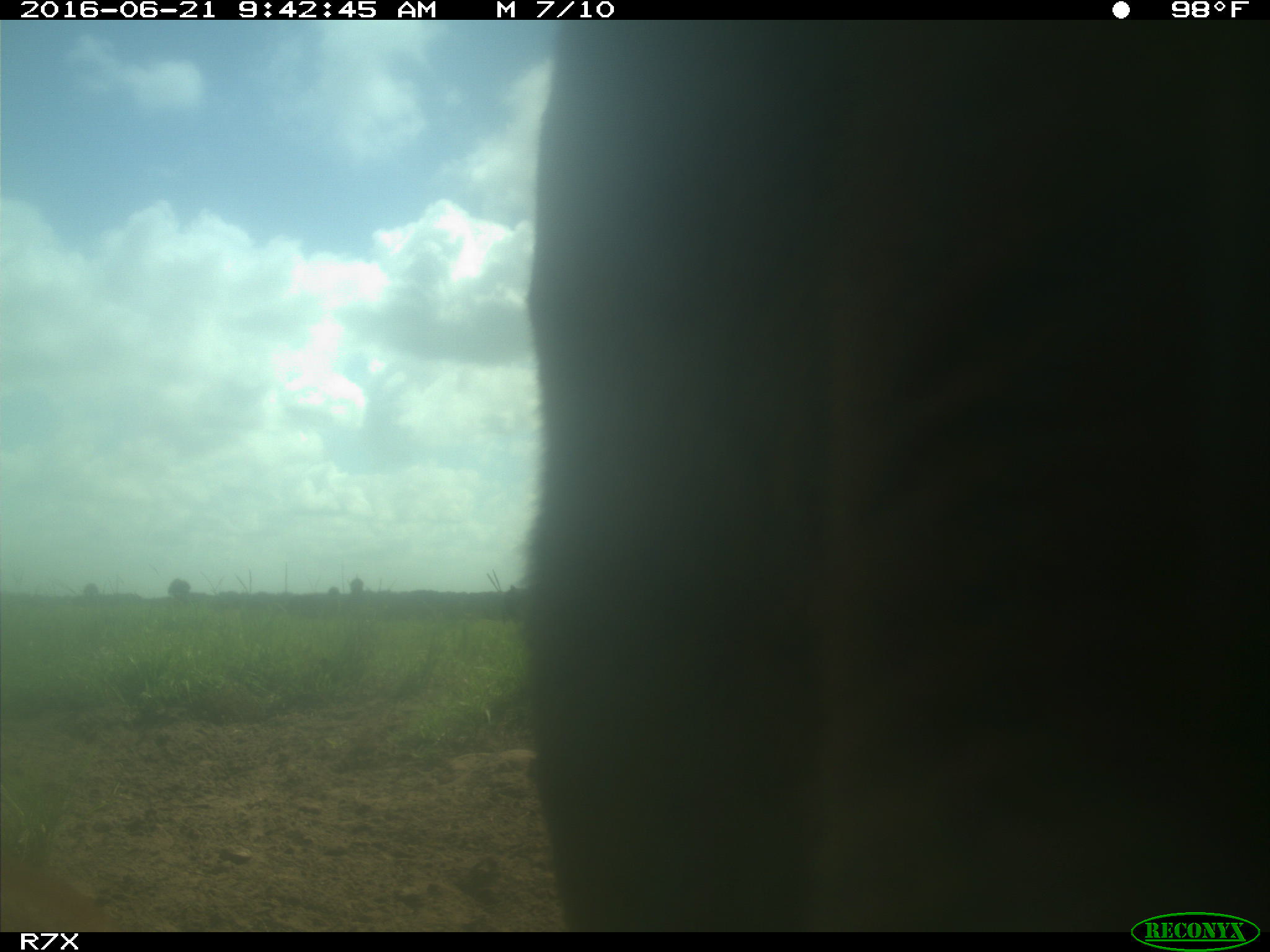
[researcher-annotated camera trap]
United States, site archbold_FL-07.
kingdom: Animalia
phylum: Chordata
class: Mammalia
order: Artiodactyla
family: Bovidae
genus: Bos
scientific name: Bos taurus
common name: domestic cow